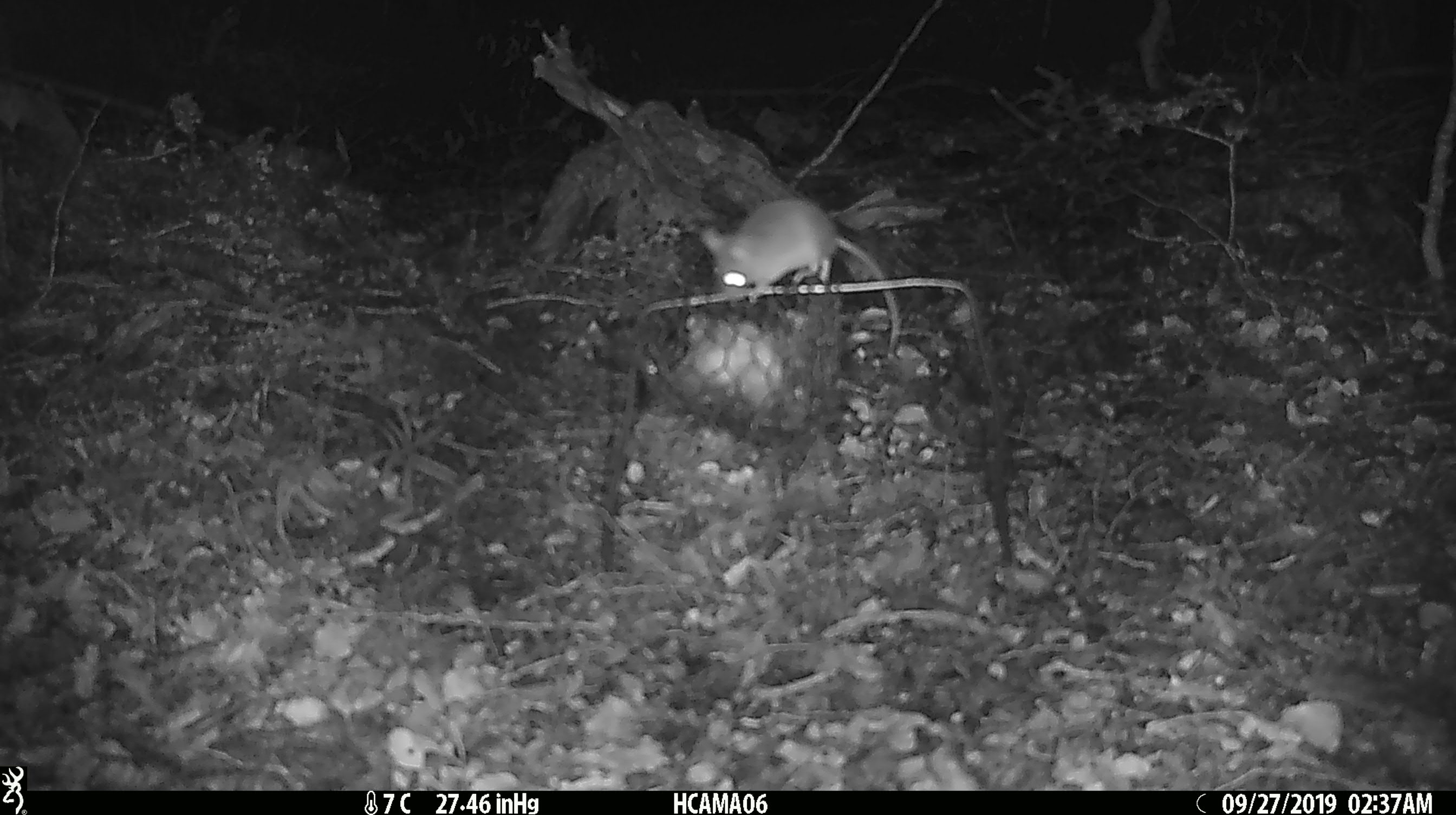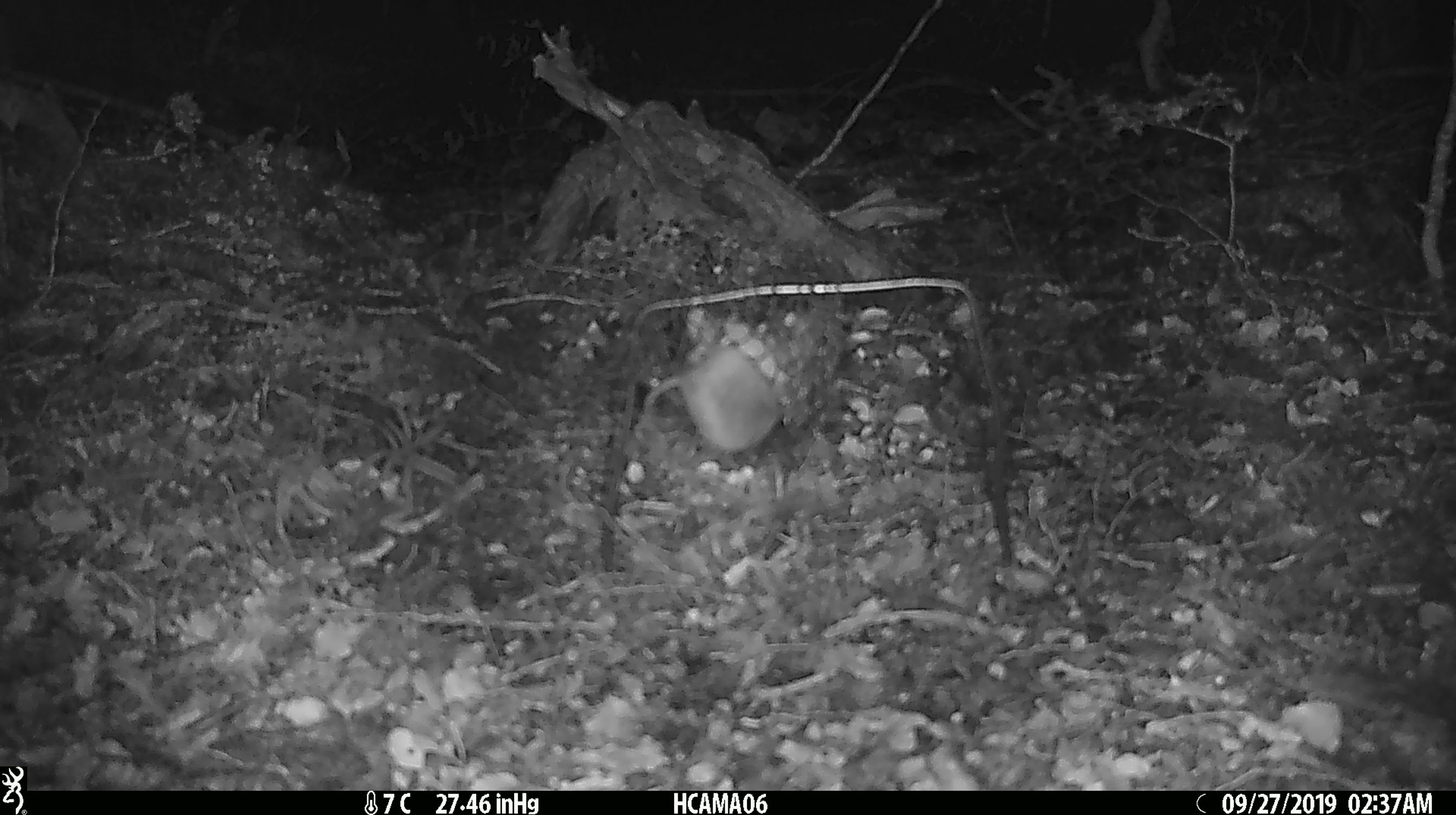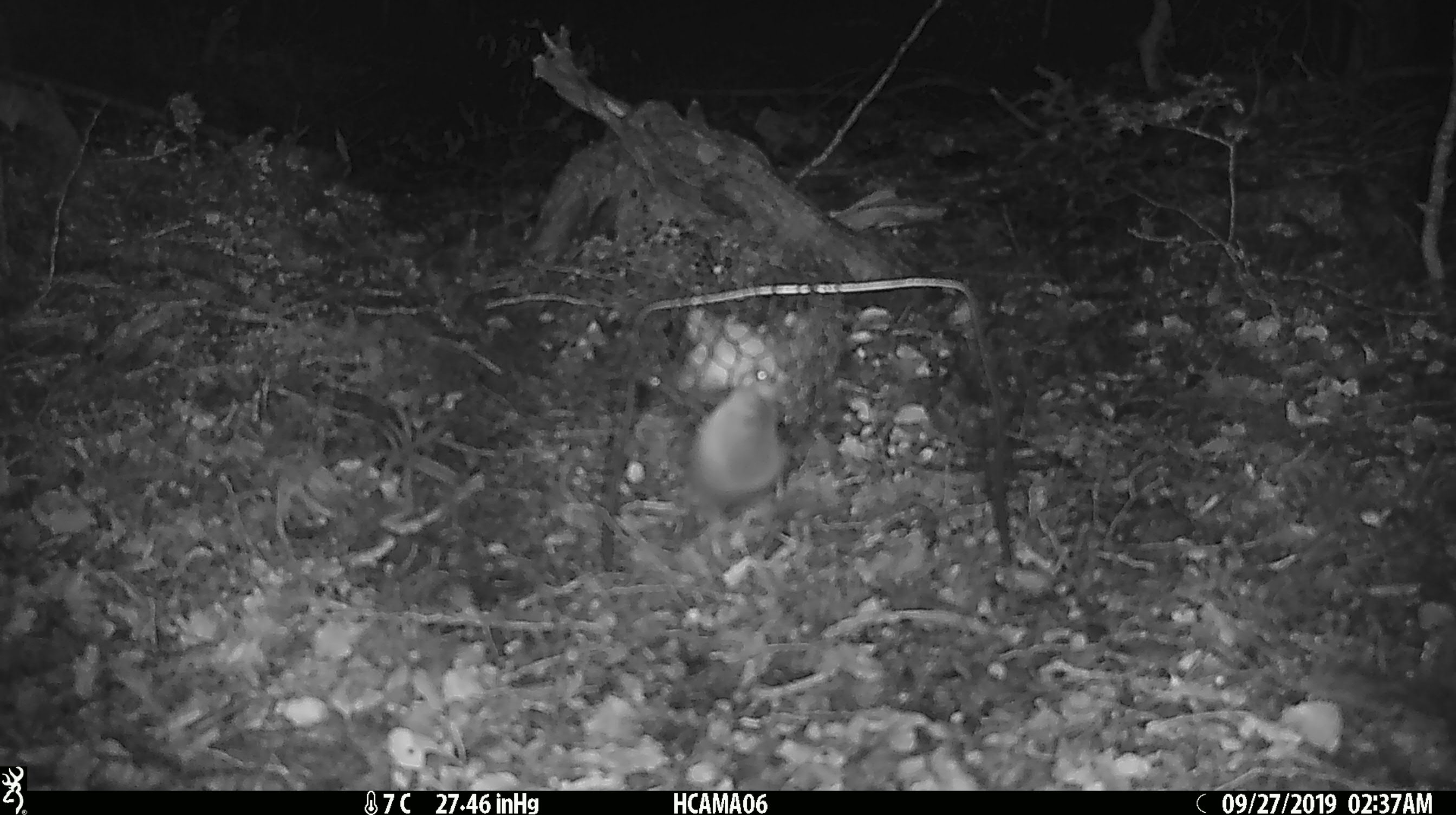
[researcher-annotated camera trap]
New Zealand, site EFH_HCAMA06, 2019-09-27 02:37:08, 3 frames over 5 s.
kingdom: Animalia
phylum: Chordata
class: Mammalia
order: Rodentia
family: Muridae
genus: Mus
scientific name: Mus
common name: mouse